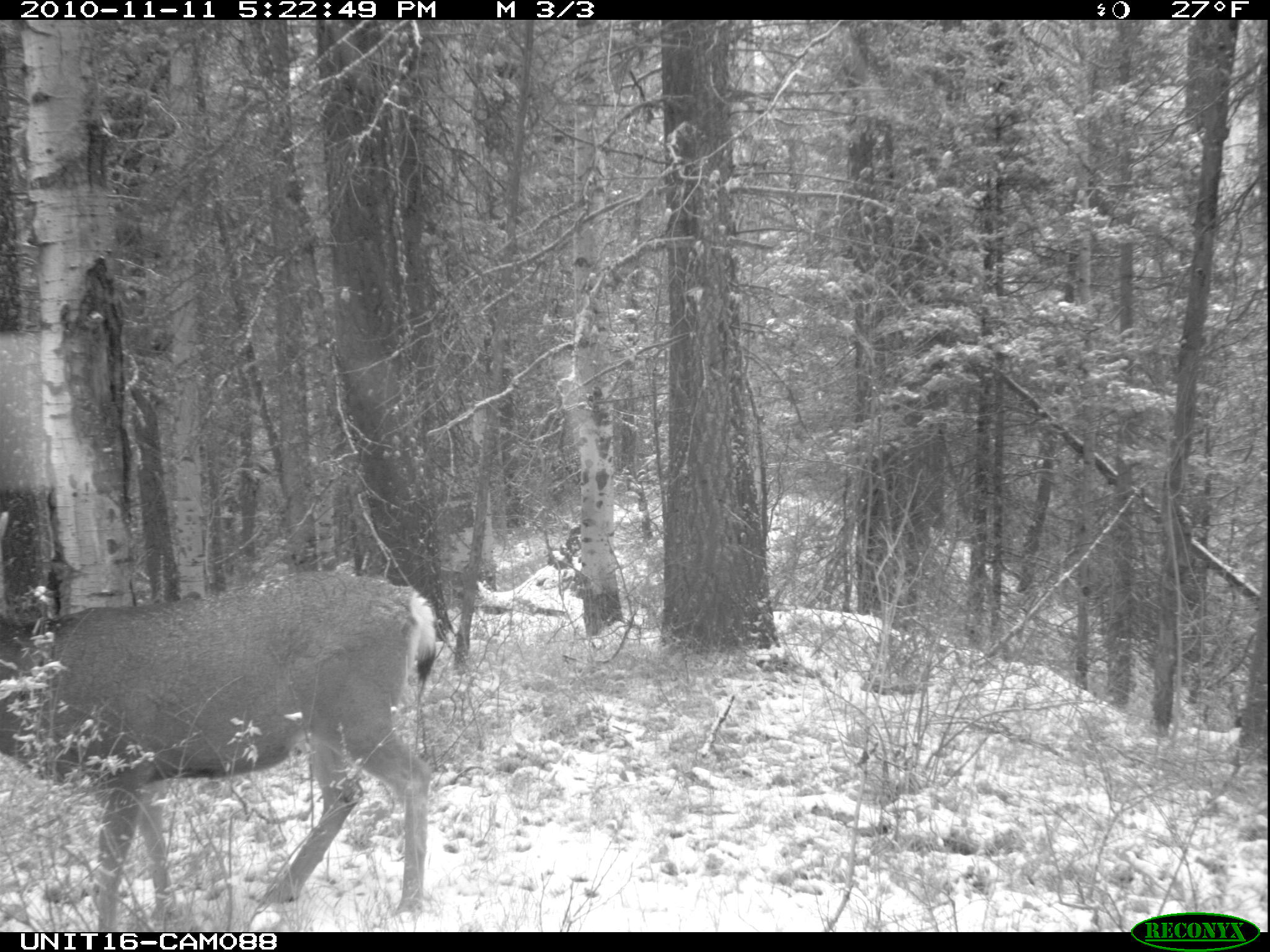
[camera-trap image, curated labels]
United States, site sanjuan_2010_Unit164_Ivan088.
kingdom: Animalia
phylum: Chordata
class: Mammalia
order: Artiodactyla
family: Cervidae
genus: Odocoileus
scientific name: Odocoileus hemionus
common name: mule deer